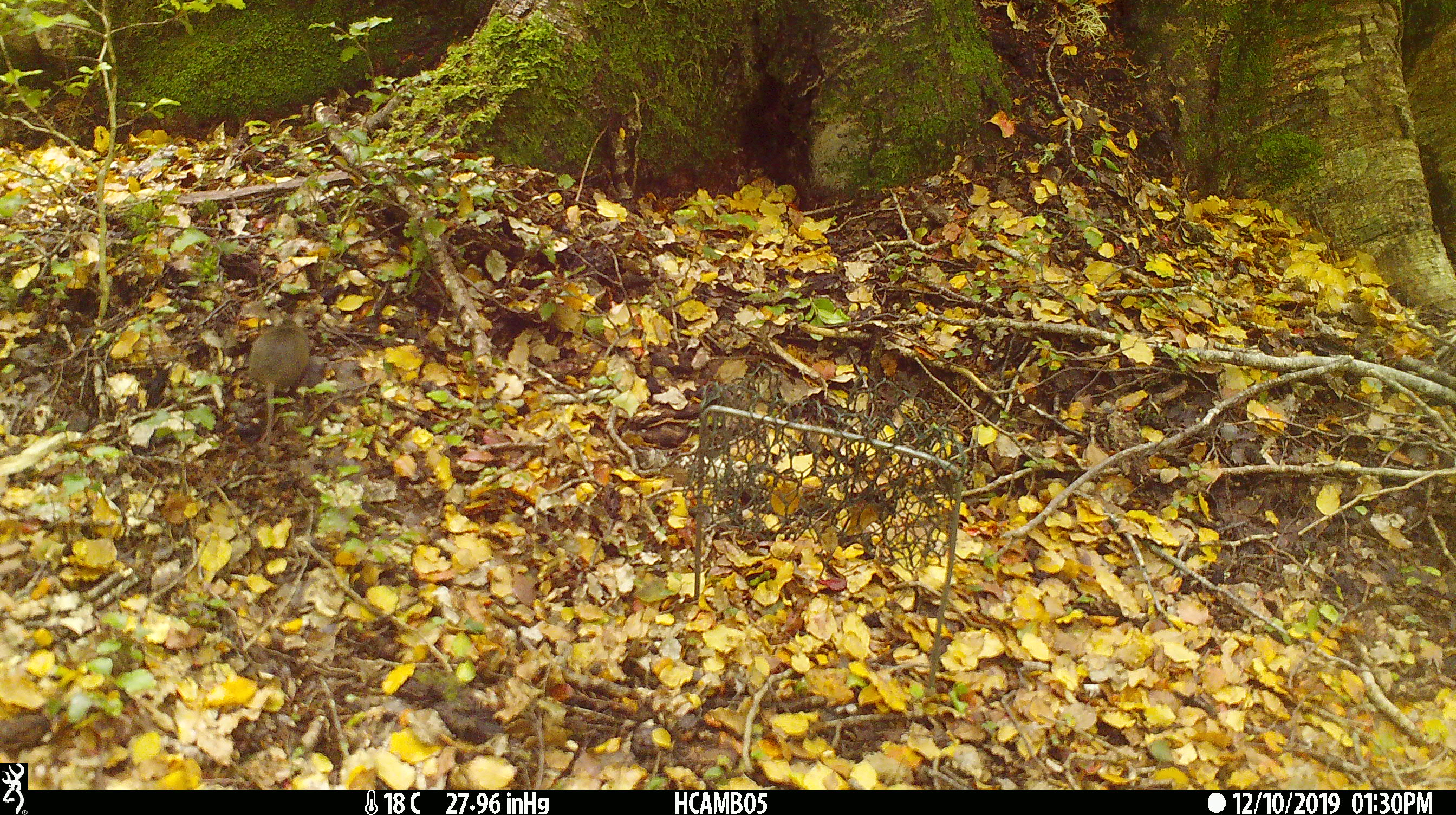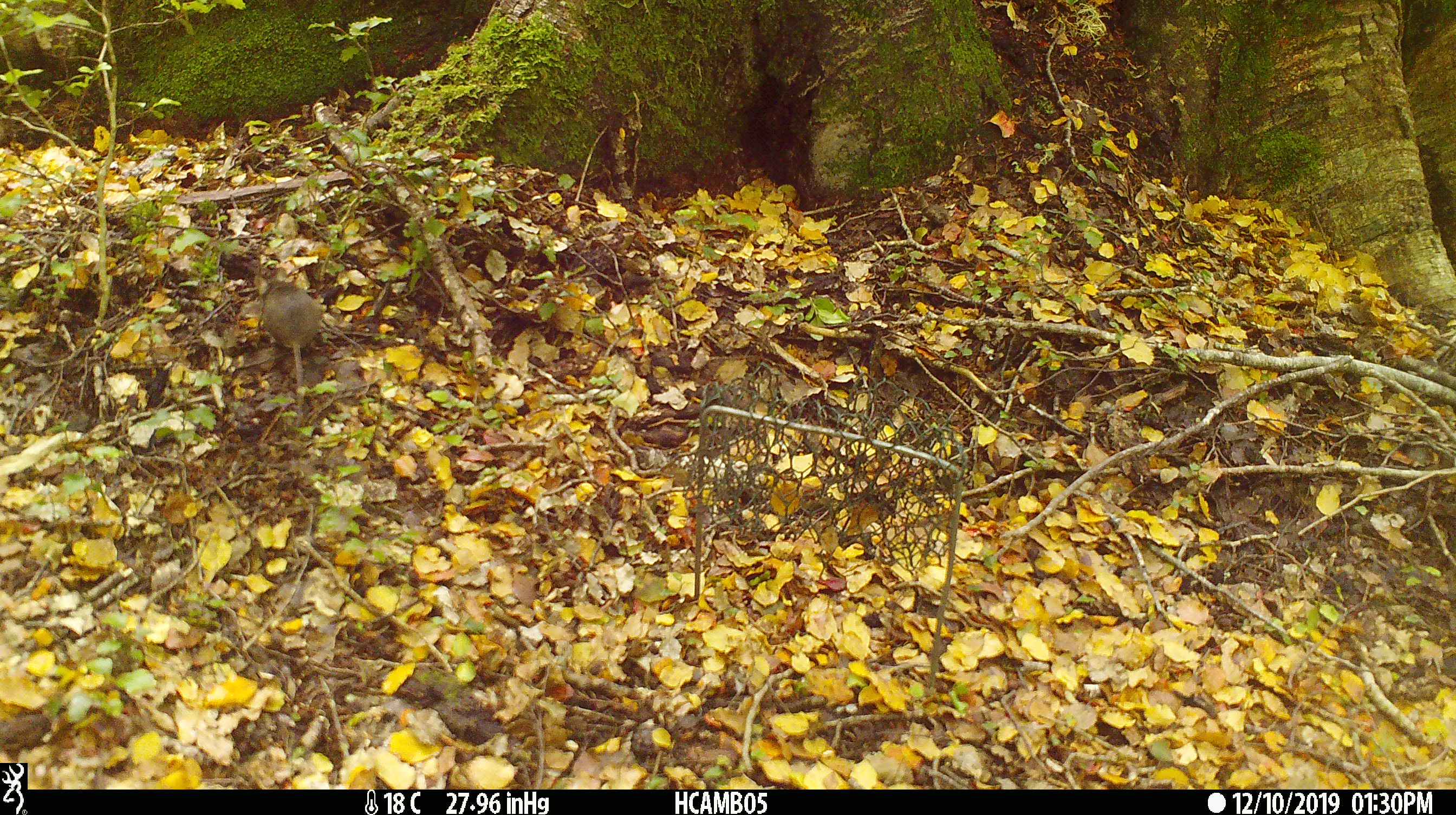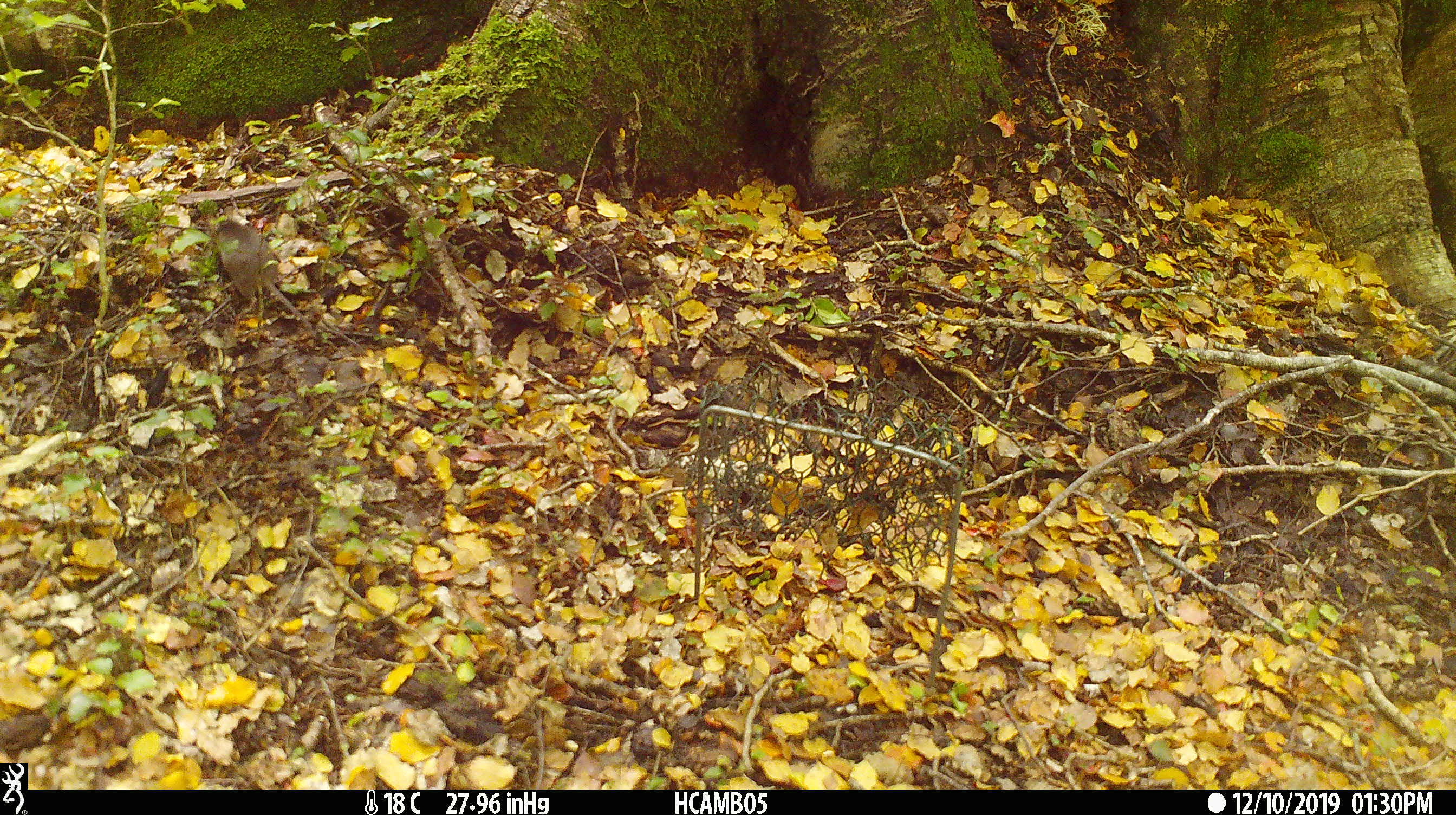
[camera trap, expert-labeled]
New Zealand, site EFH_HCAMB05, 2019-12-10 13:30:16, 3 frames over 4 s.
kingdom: Animalia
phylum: Chordata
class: Mammalia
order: Rodentia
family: Muridae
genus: Mus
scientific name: Mus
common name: mouse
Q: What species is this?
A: Mouse (Mus).